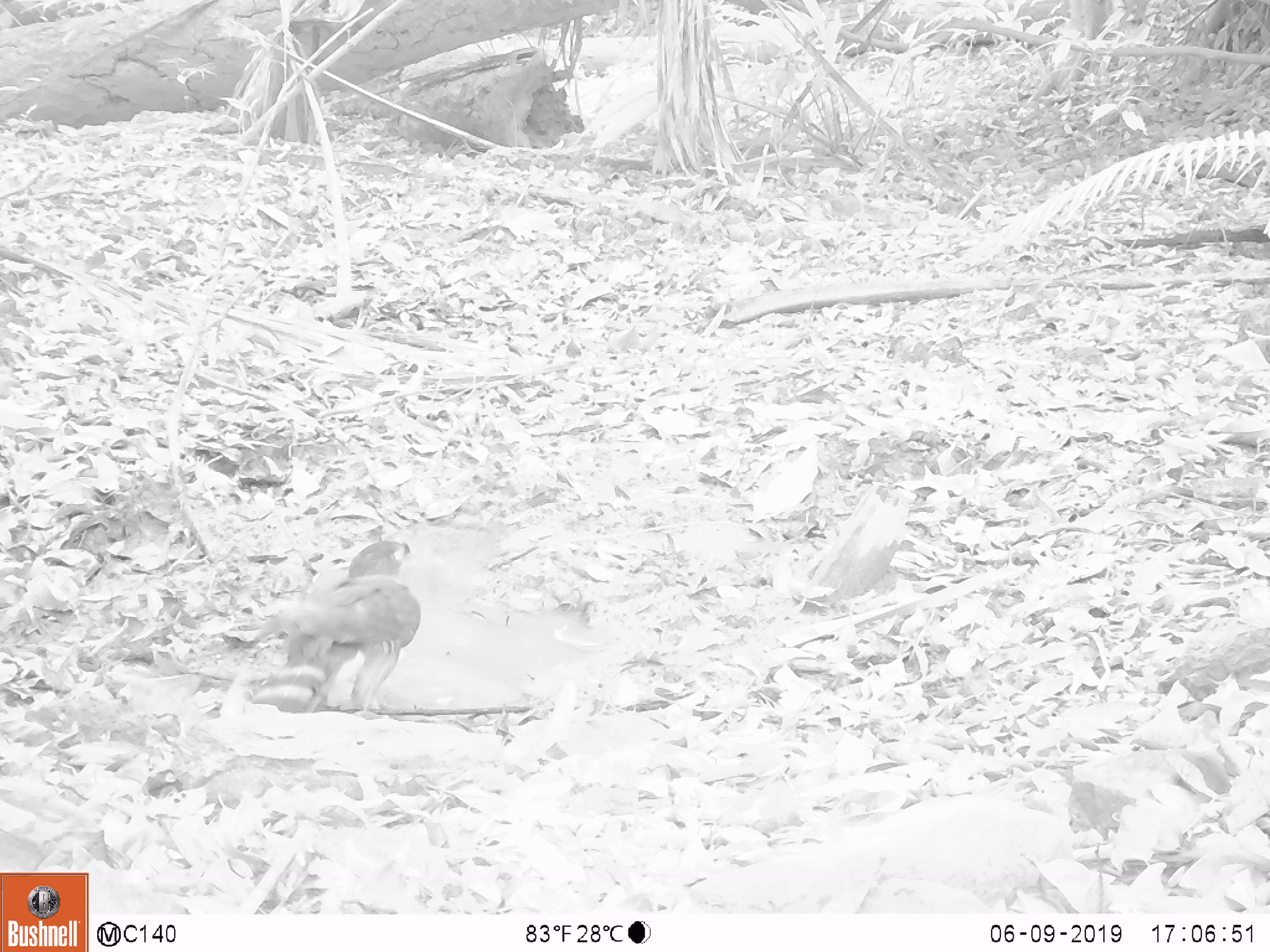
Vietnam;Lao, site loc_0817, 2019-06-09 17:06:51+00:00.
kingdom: Animalia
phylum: Chordata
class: Aves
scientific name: Aves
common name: bird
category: unidentified bird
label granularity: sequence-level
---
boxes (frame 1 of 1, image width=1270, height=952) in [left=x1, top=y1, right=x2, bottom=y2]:
unidentified bird: [left=249, top=540, right=420, bottom=720]